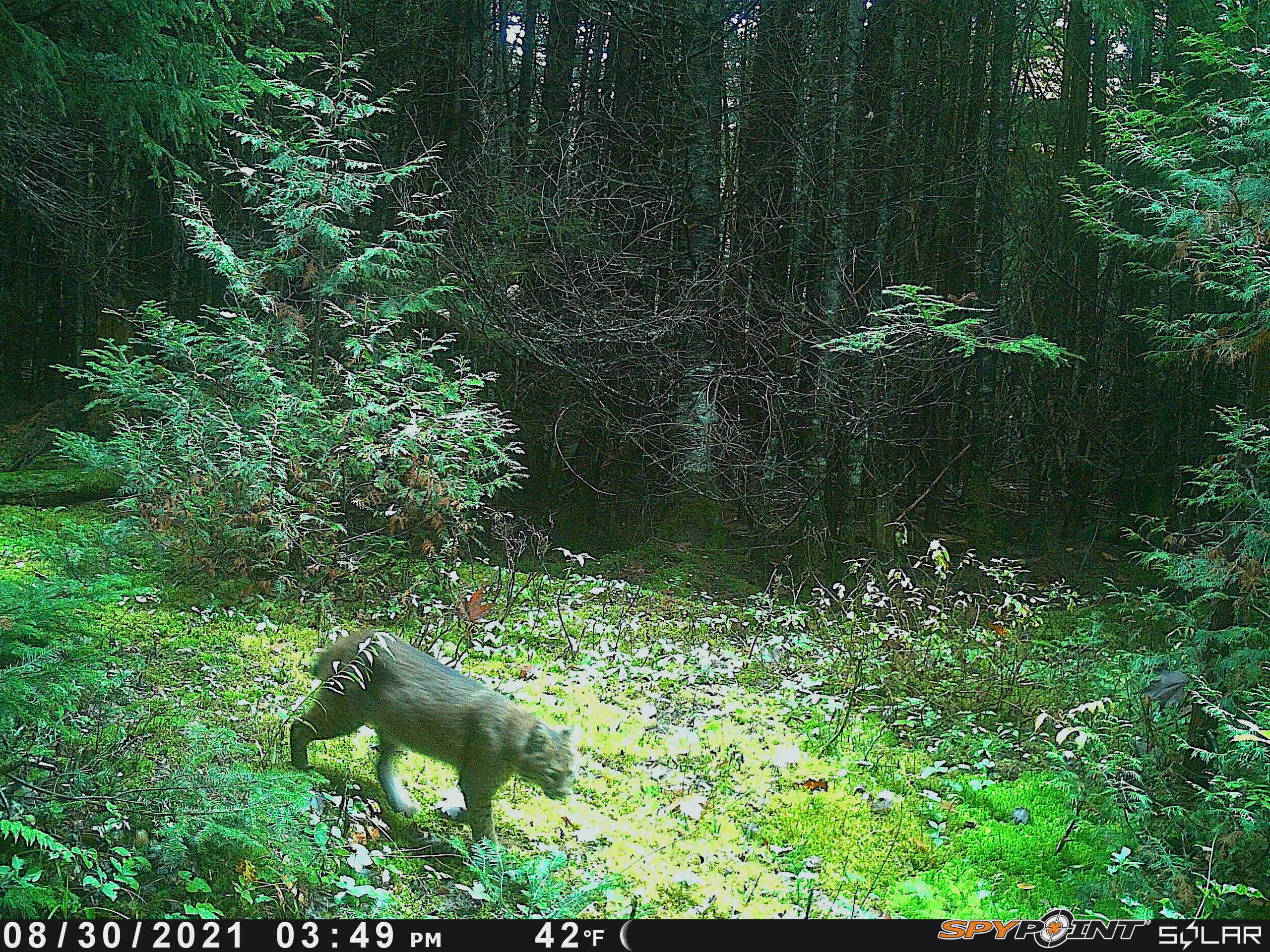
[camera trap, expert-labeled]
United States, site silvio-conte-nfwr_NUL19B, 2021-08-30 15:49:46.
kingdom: Animalia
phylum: Chordata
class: Mammalia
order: Carnivora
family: Felidae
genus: Lynx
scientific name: Lynx rufus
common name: bobcat